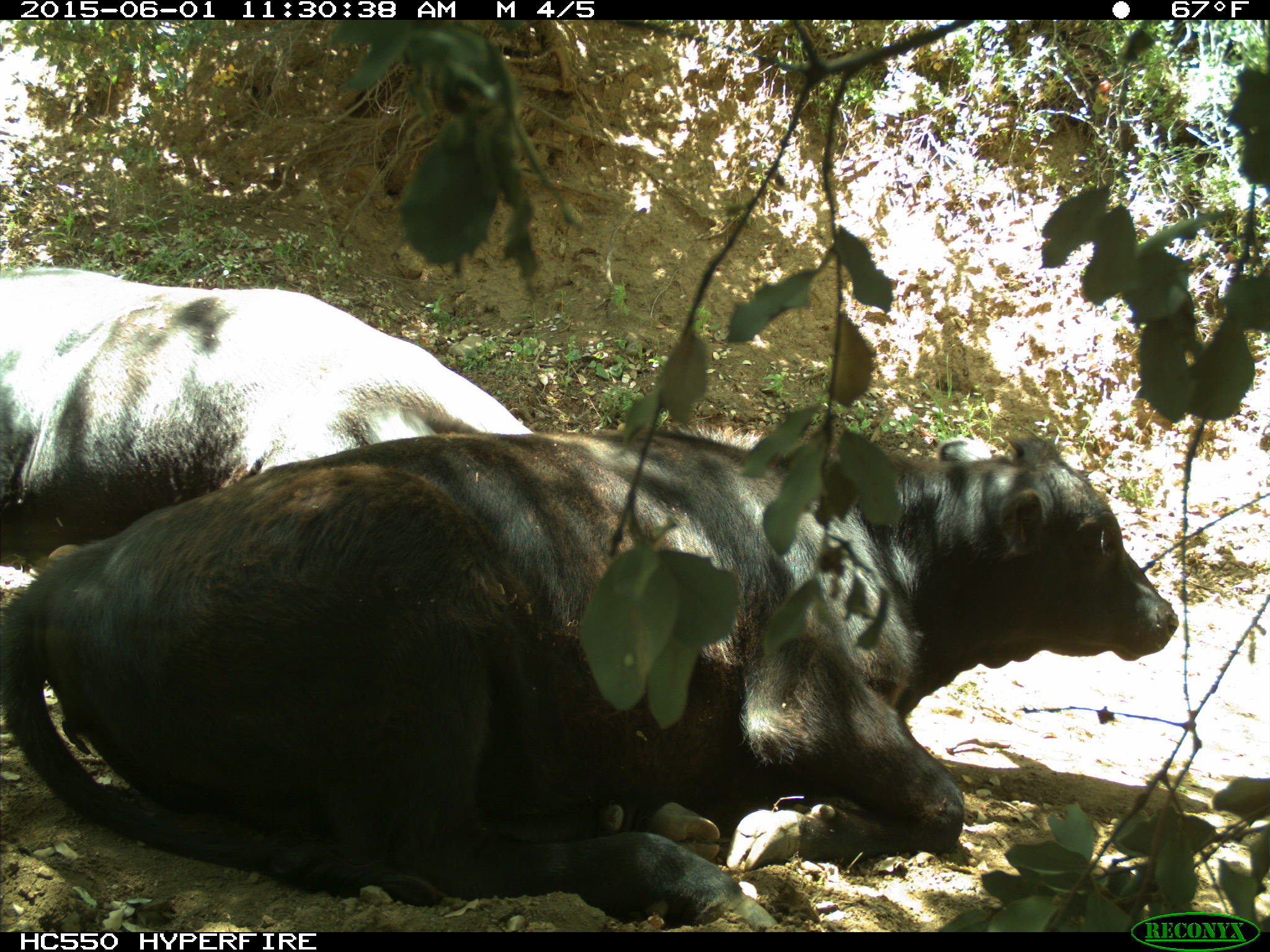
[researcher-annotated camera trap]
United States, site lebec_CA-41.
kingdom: Animalia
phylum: Chordata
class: Mammalia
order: Artiodactyla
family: Bovidae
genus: Bos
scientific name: Bos taurus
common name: domestic cow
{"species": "Bos taurus (domestic cow)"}